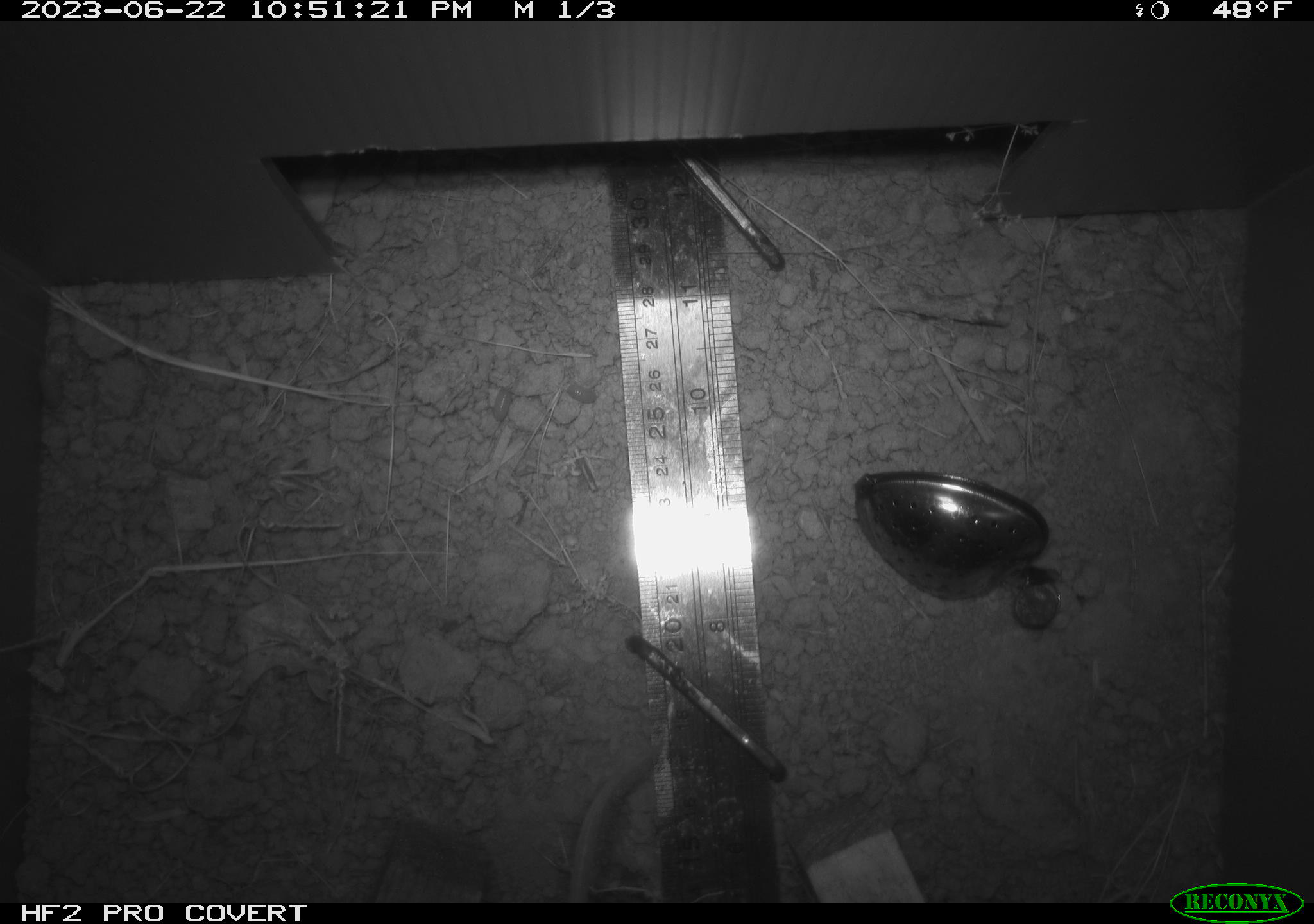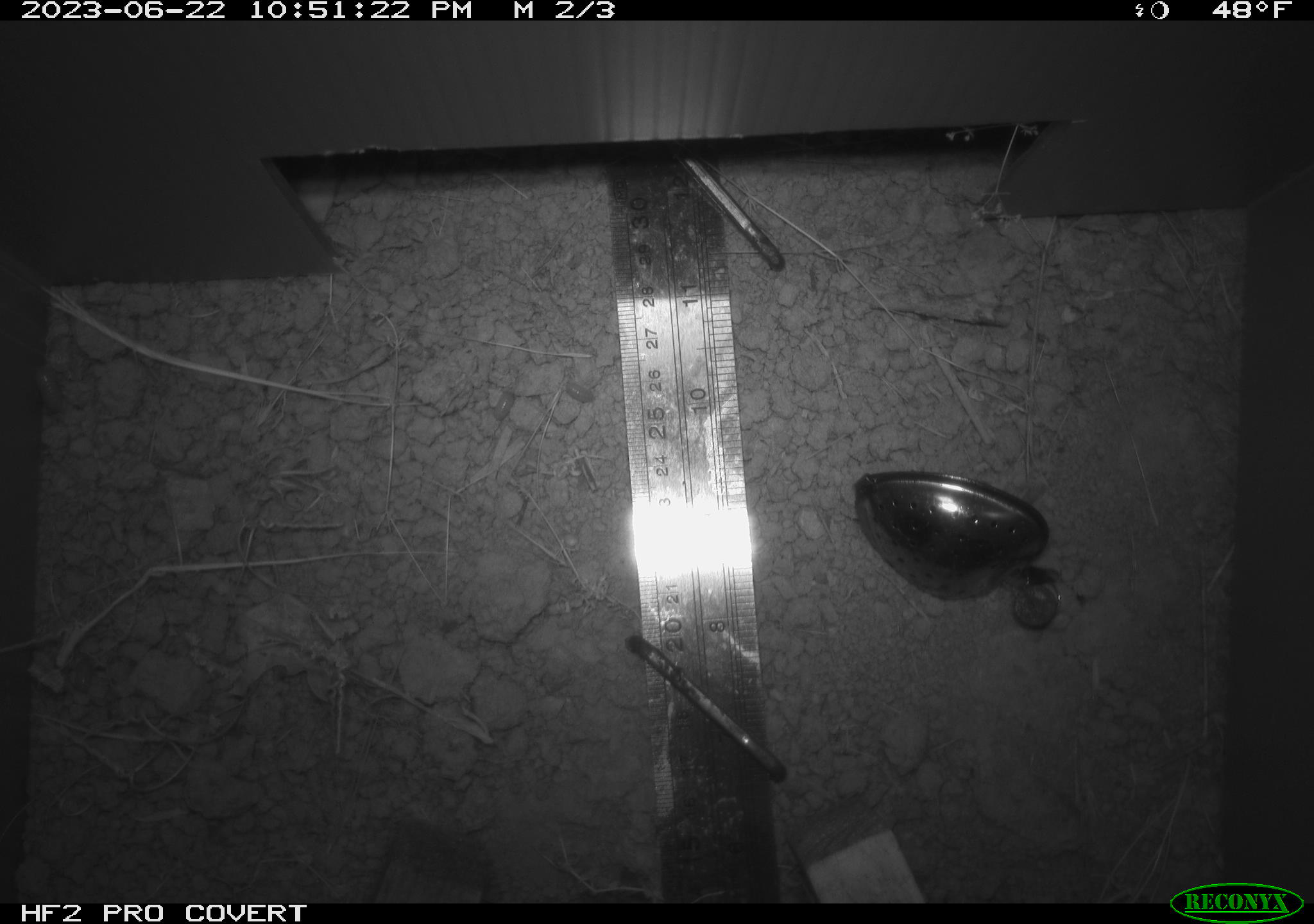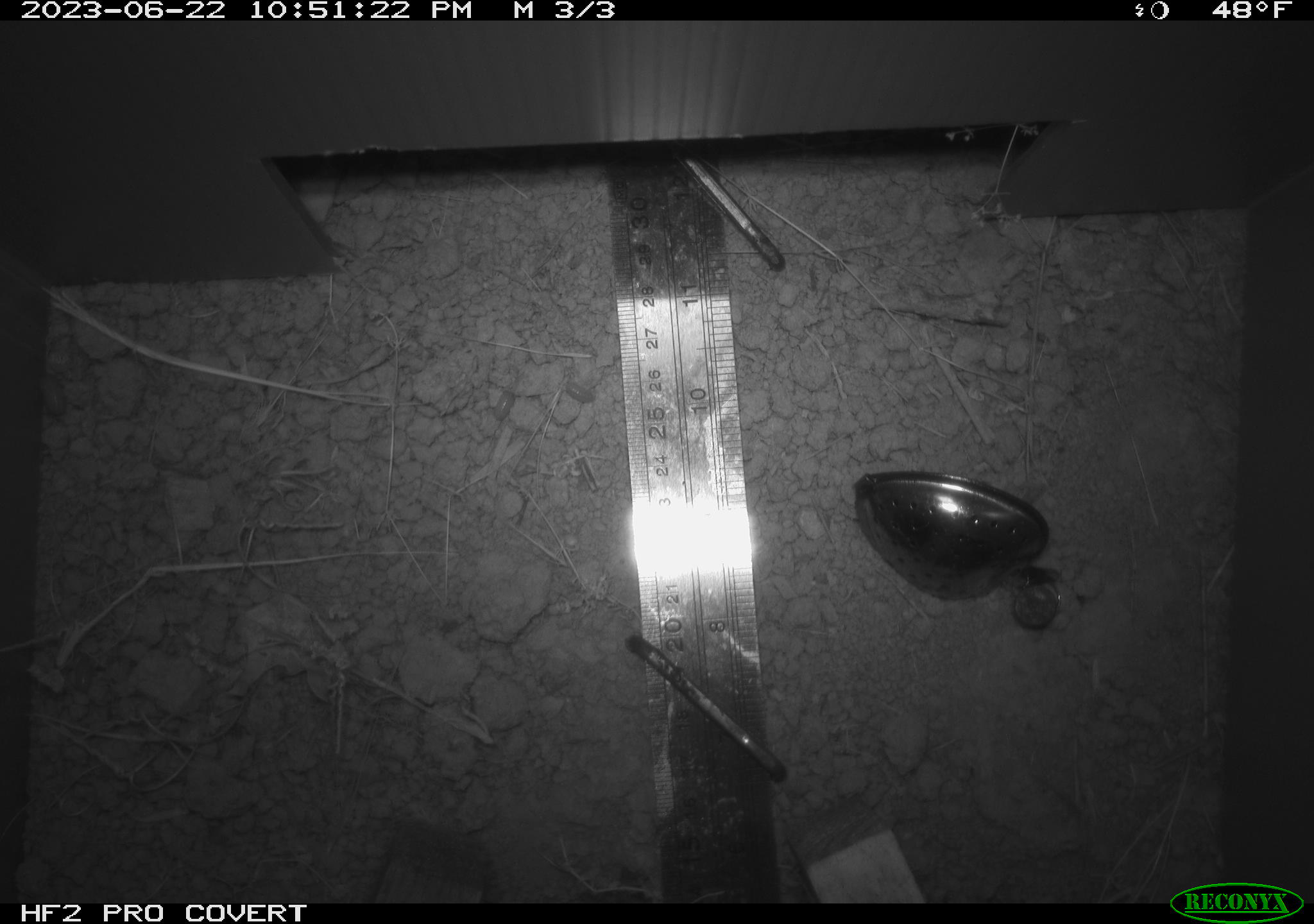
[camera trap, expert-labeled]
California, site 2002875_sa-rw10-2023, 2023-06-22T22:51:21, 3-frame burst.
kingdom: Animalia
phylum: Chordata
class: Mammalia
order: Rodentia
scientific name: Rodentia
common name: rodent